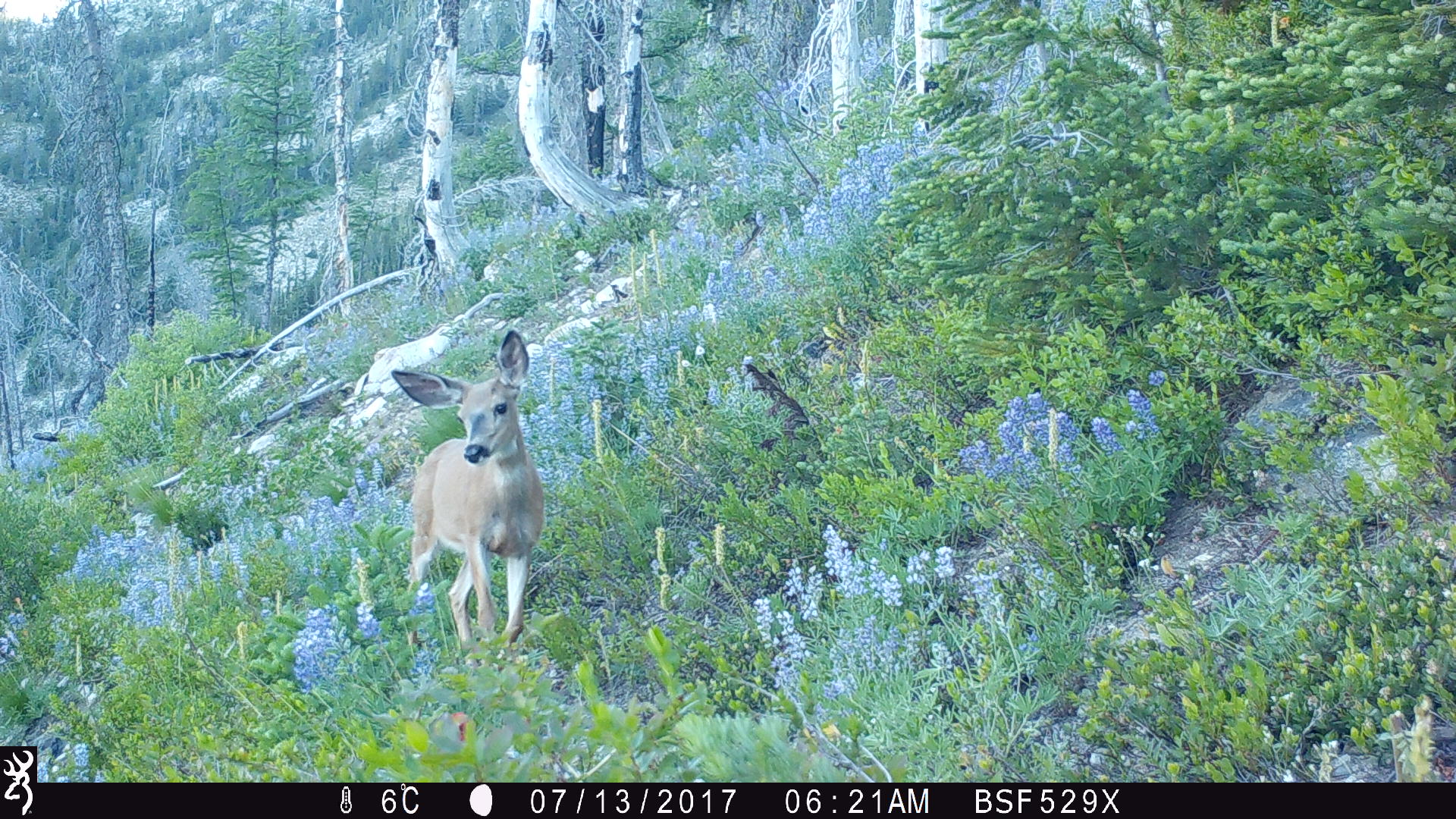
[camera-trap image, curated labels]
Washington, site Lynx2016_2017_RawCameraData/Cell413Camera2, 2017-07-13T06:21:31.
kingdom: Animalia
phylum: Chordata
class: Mammalia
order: Artiodactyla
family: Cervidae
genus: Odocoileus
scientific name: Odocoileus hemionus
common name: mule deer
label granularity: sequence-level